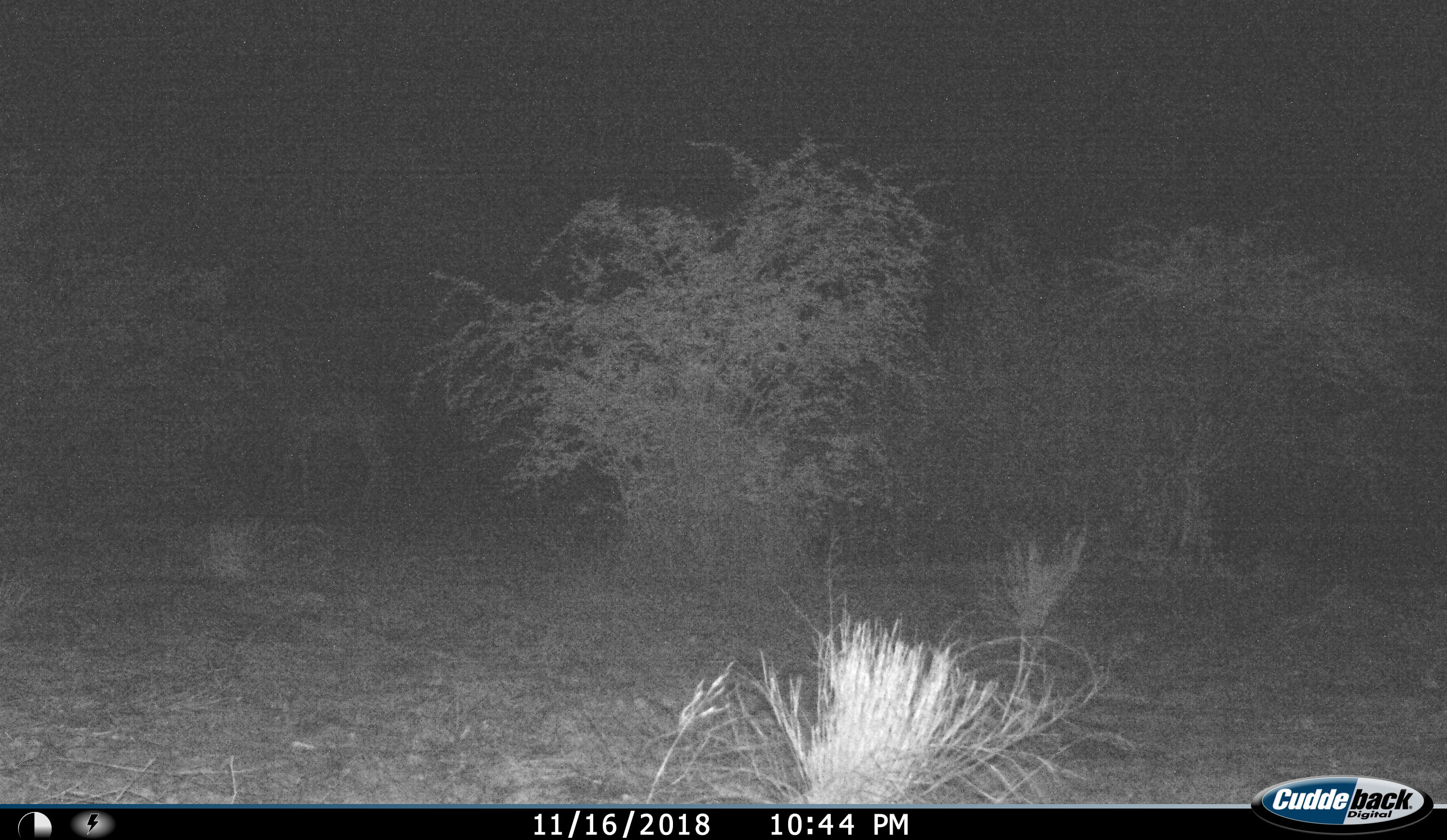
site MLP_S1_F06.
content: unidentified animal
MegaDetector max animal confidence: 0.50